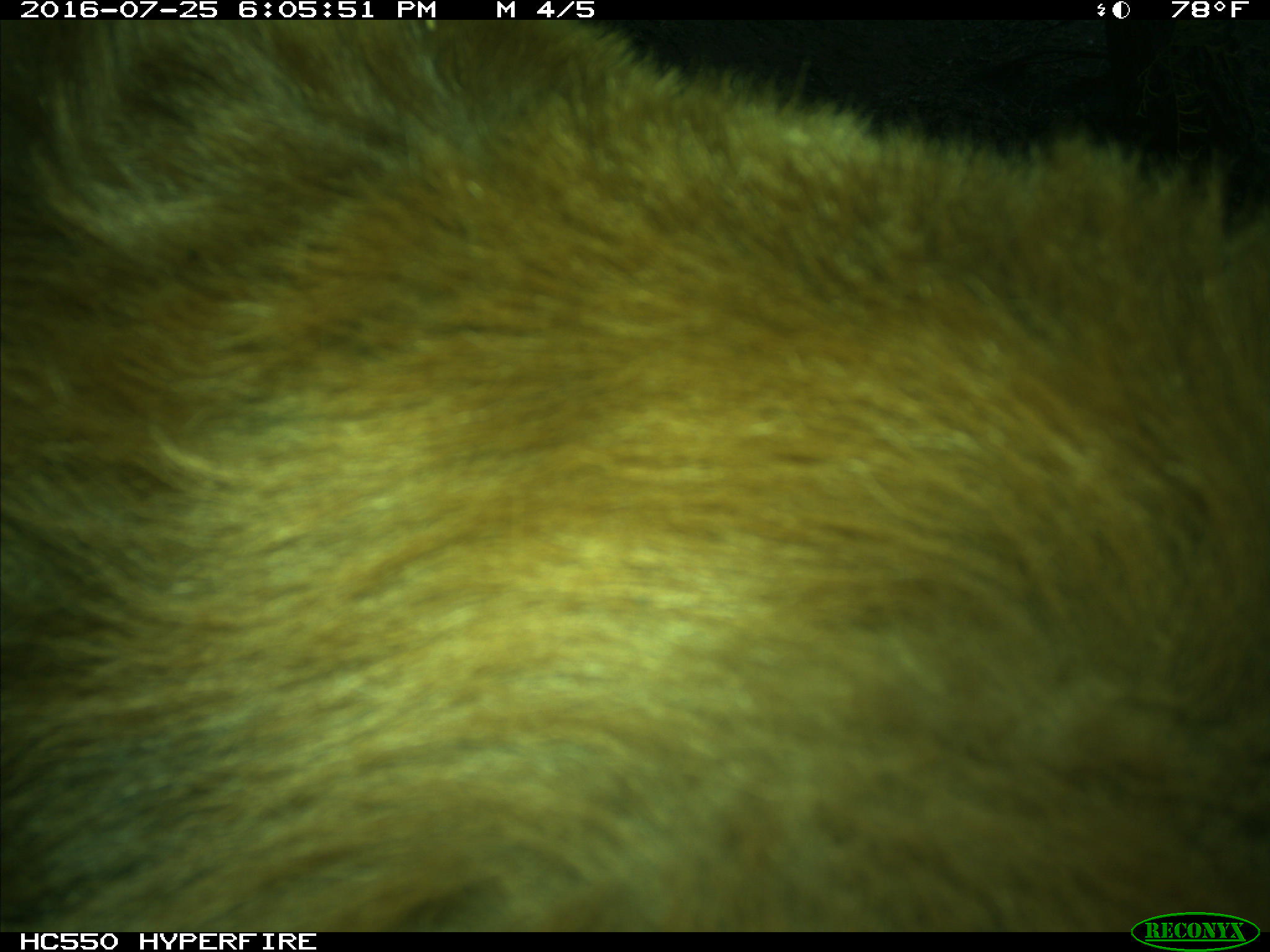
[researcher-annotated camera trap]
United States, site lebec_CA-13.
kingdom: Animalia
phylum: Chordata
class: Mammalia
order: Carnivora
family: Ursidae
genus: Ursus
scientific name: Ursus americanus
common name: american black bear